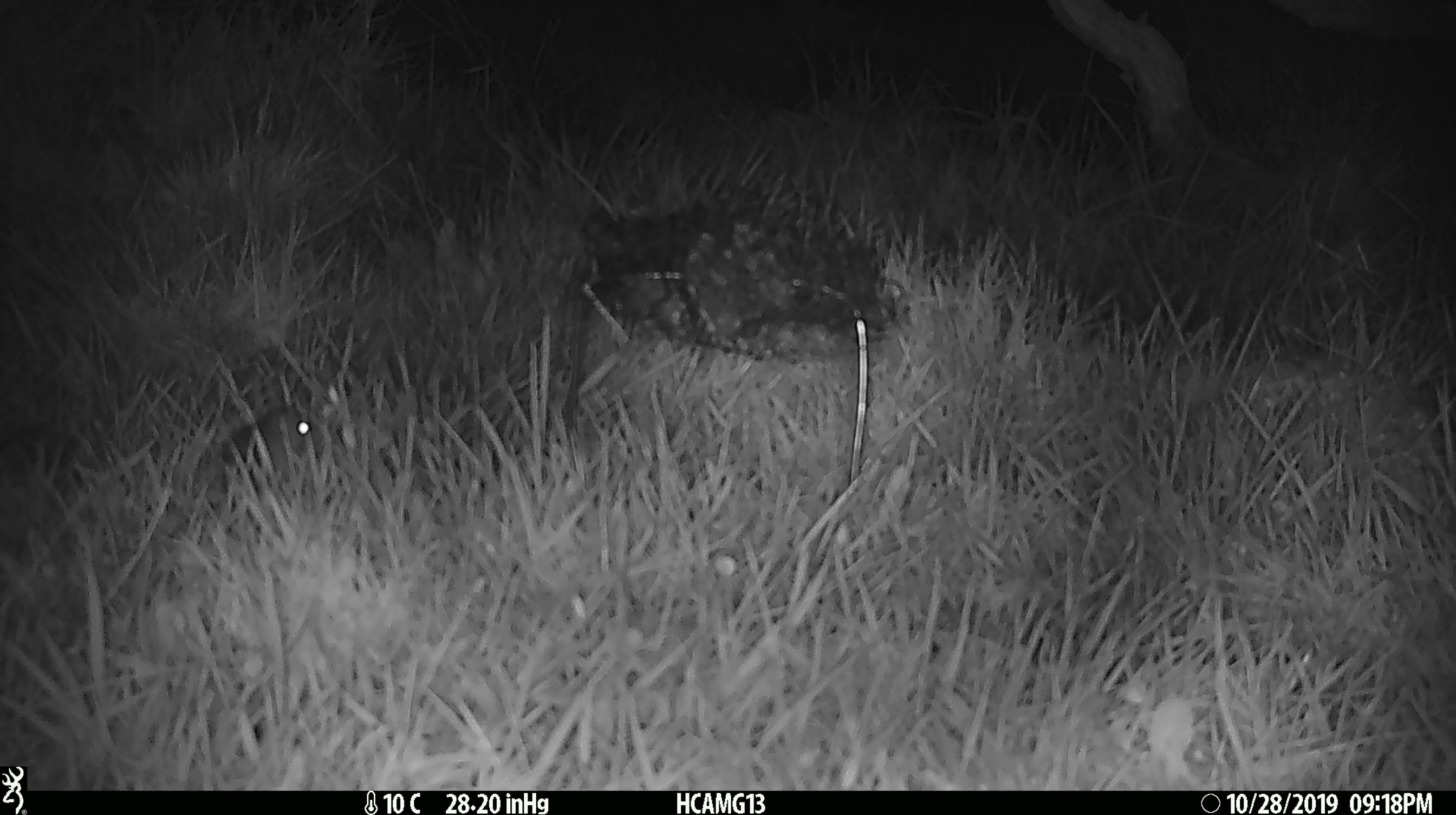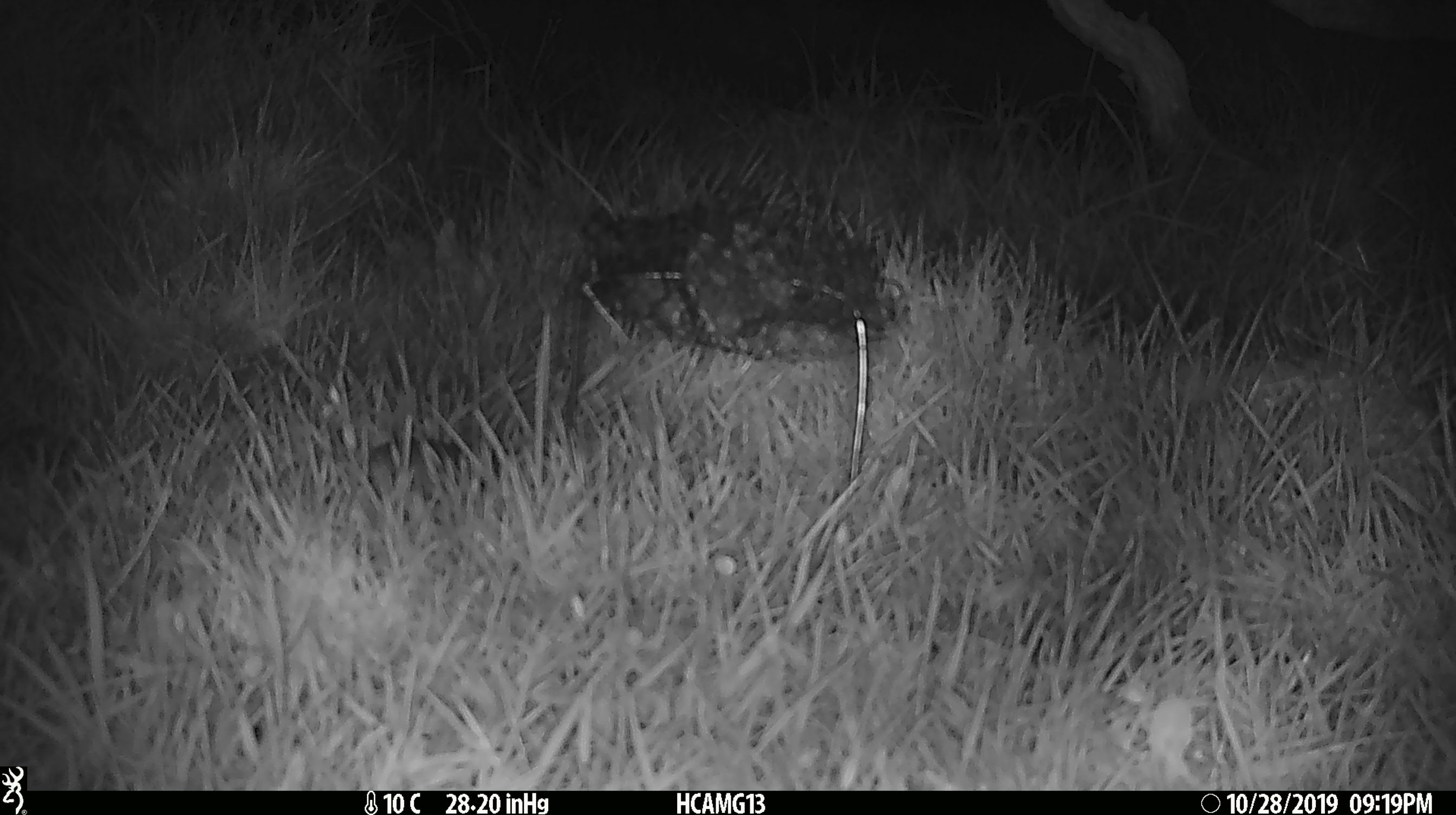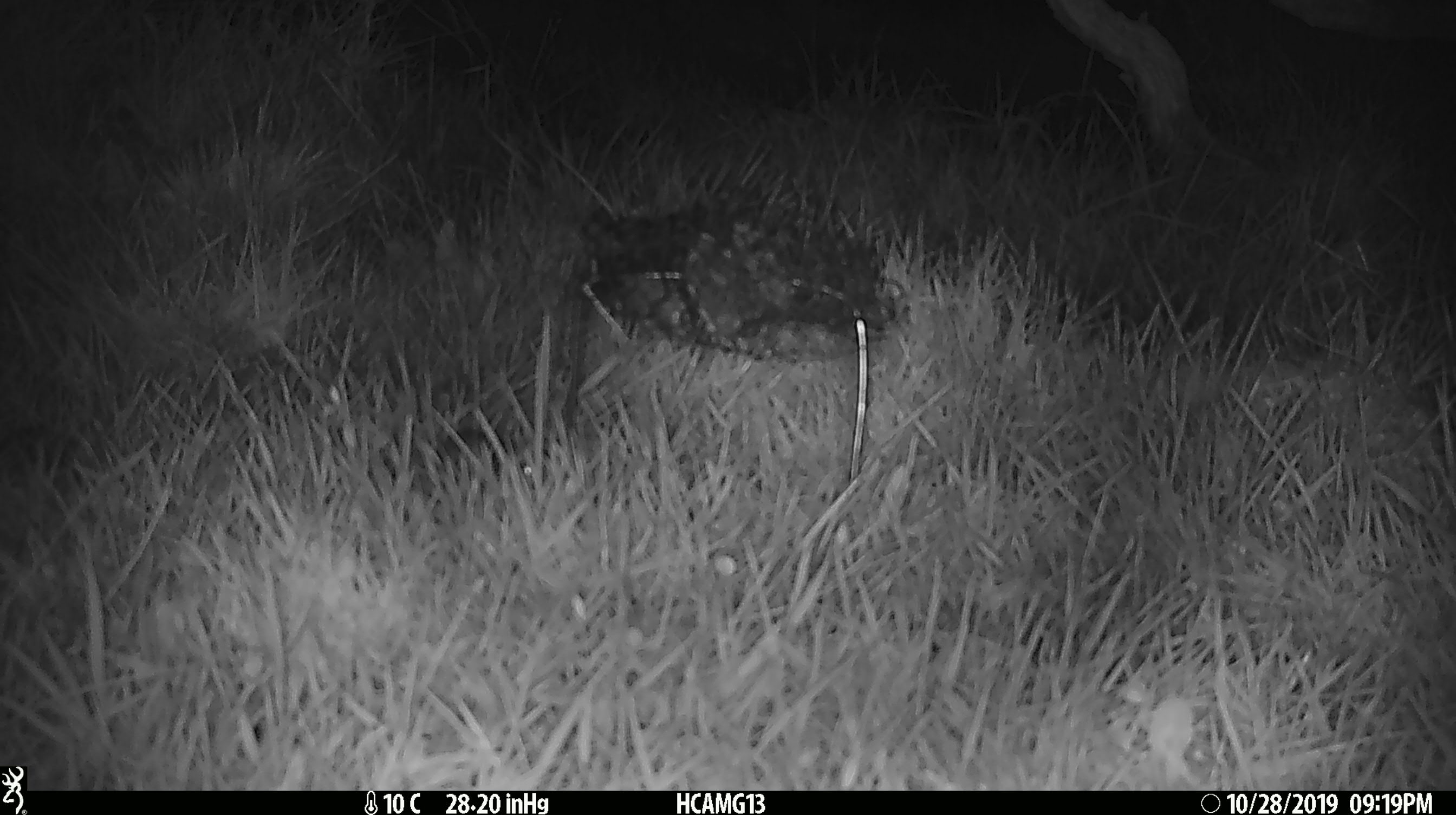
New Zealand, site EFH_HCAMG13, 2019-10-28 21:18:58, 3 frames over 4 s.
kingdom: Animalia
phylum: Chordata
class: Mammalia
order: Rodentia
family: Muridae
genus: Mus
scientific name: Mus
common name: mouse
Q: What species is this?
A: Mouse (Mus).